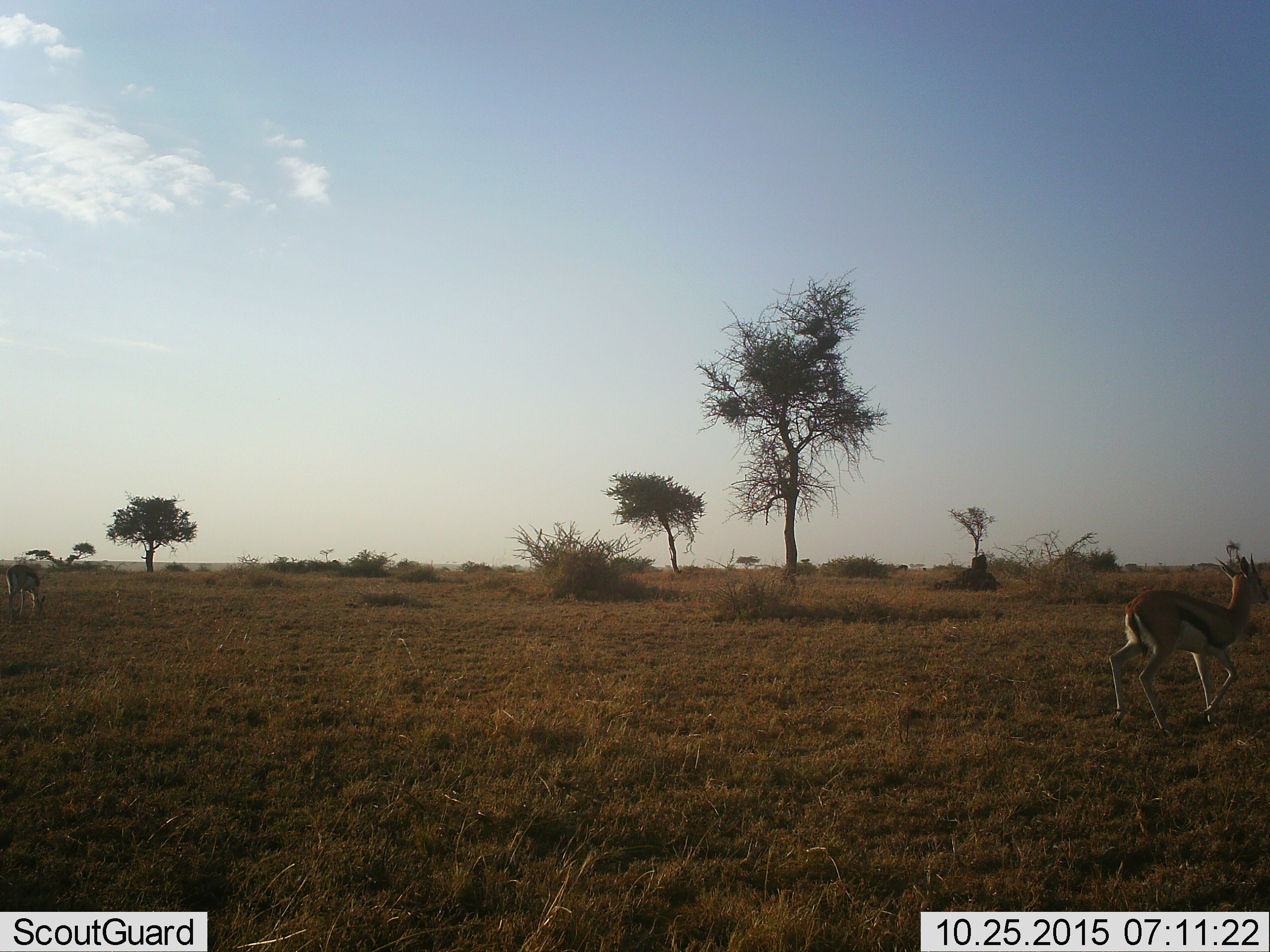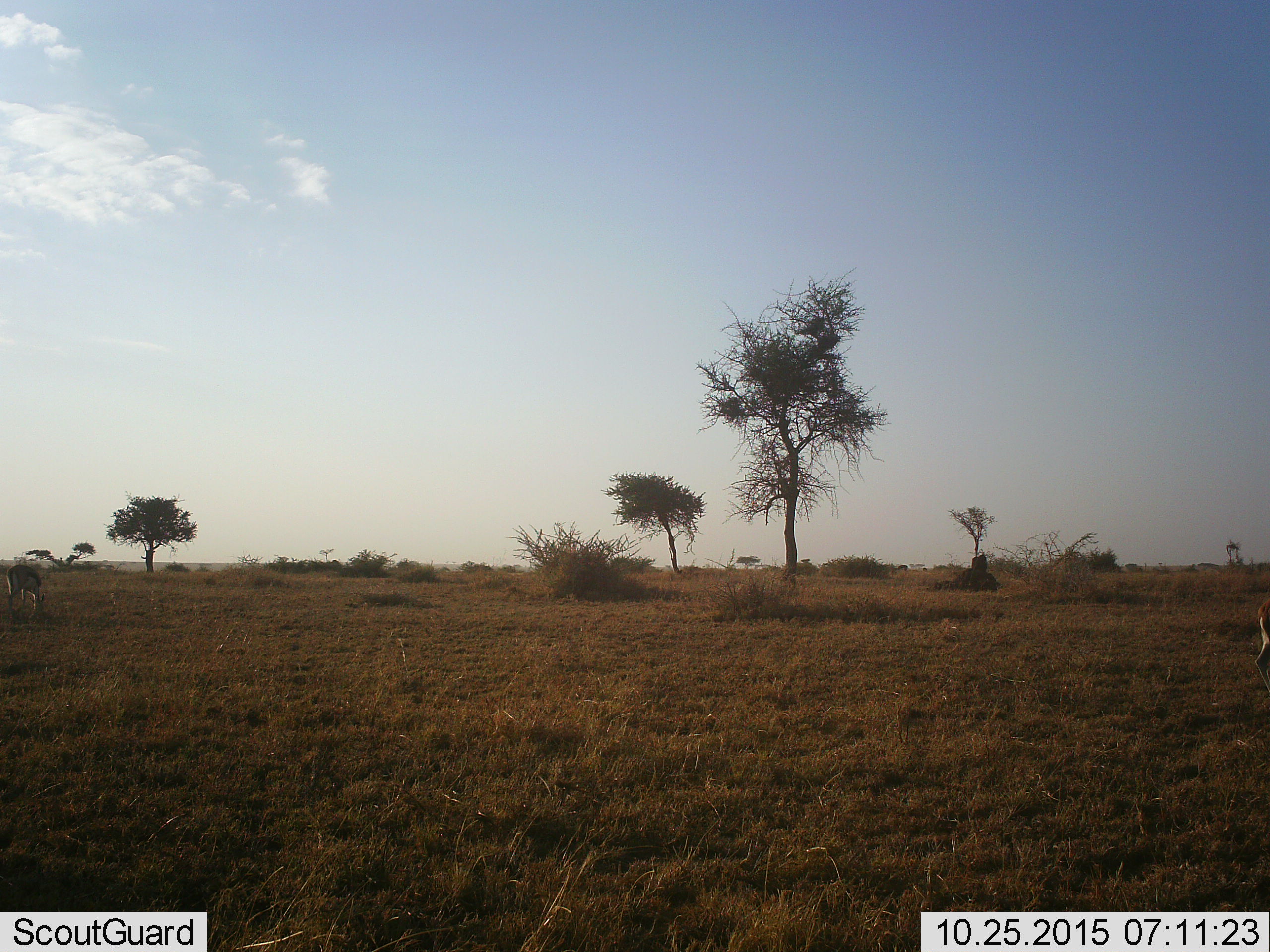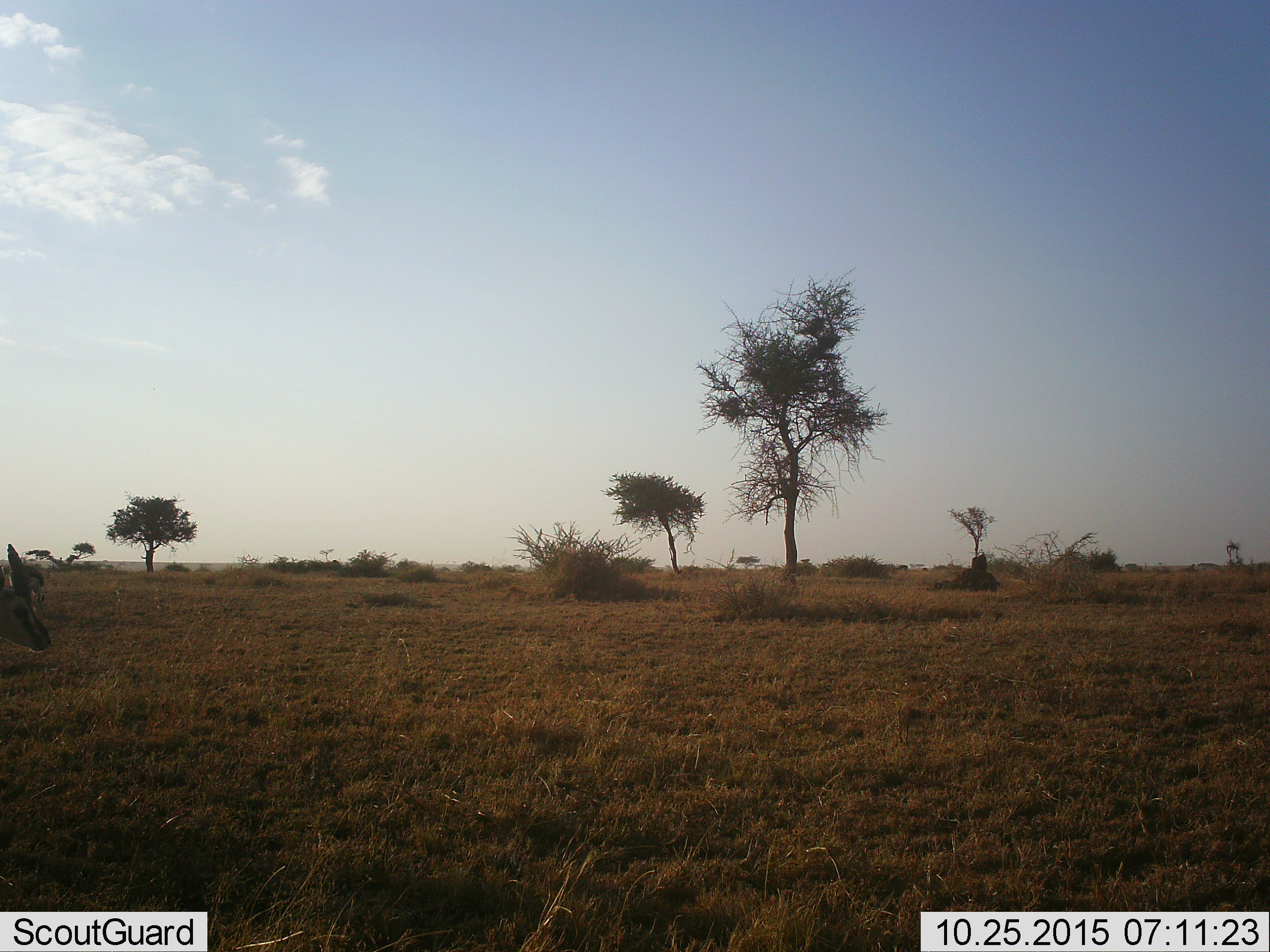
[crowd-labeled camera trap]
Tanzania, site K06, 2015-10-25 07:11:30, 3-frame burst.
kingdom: Animalia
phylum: Chordata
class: Mammalia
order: Artiodactyla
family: Bovidae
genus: Eudorcas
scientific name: Eudorcas thomsonii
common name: thomson's gazelle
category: gazellethomsons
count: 2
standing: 50%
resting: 0%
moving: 80%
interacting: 0%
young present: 0%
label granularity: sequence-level